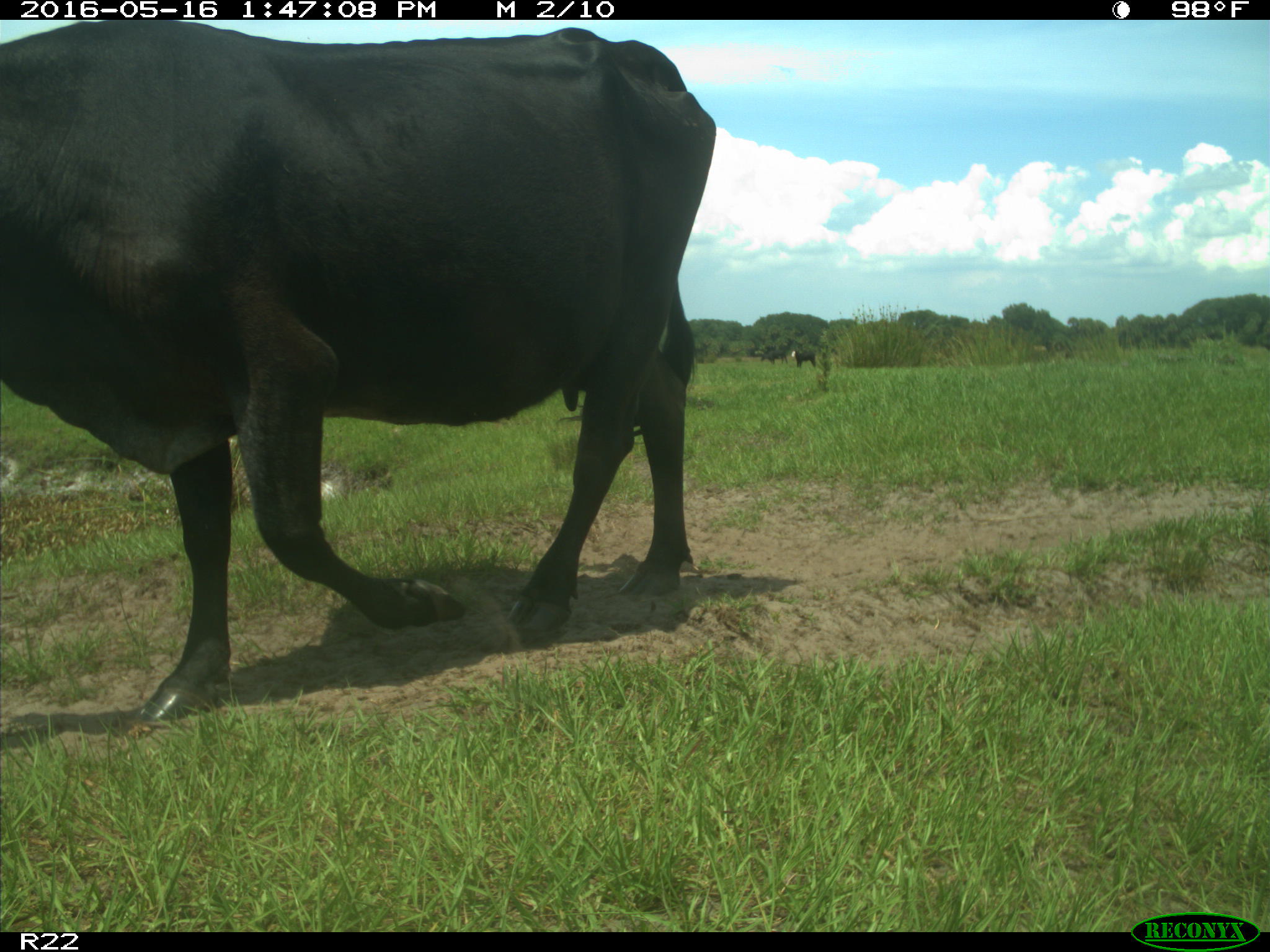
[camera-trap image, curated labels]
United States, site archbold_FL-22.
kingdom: Animalia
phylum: Chordata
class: Mammalia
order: Artiodactyla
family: Bovidae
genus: Bos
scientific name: Bos taurus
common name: domestic cow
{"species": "Bos taurus (domestic cow)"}